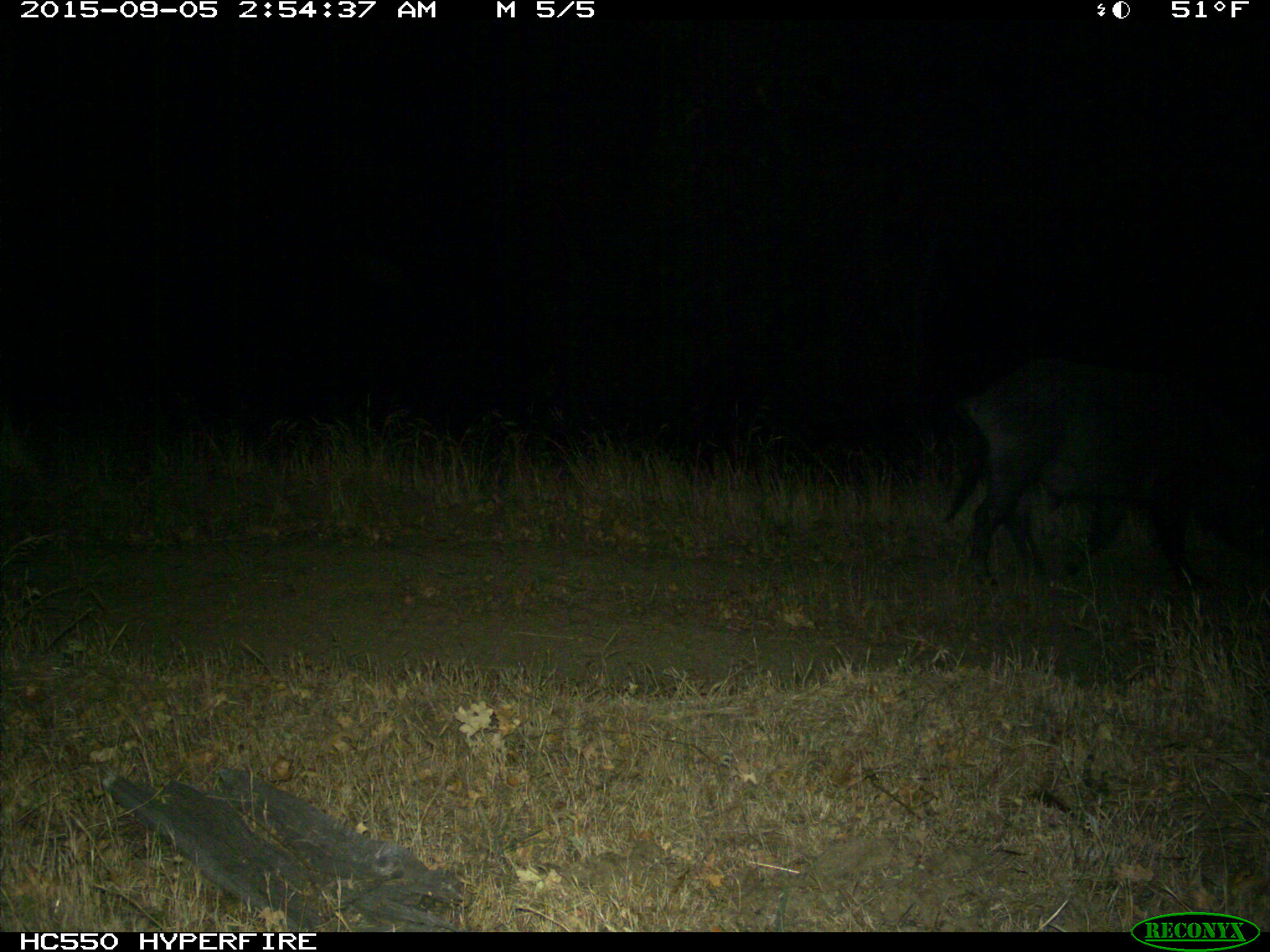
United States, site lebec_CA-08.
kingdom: Animalia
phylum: Chordata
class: Mammalia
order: Artiodactyla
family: Suidae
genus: Sus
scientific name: Sus scrofa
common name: wild boar